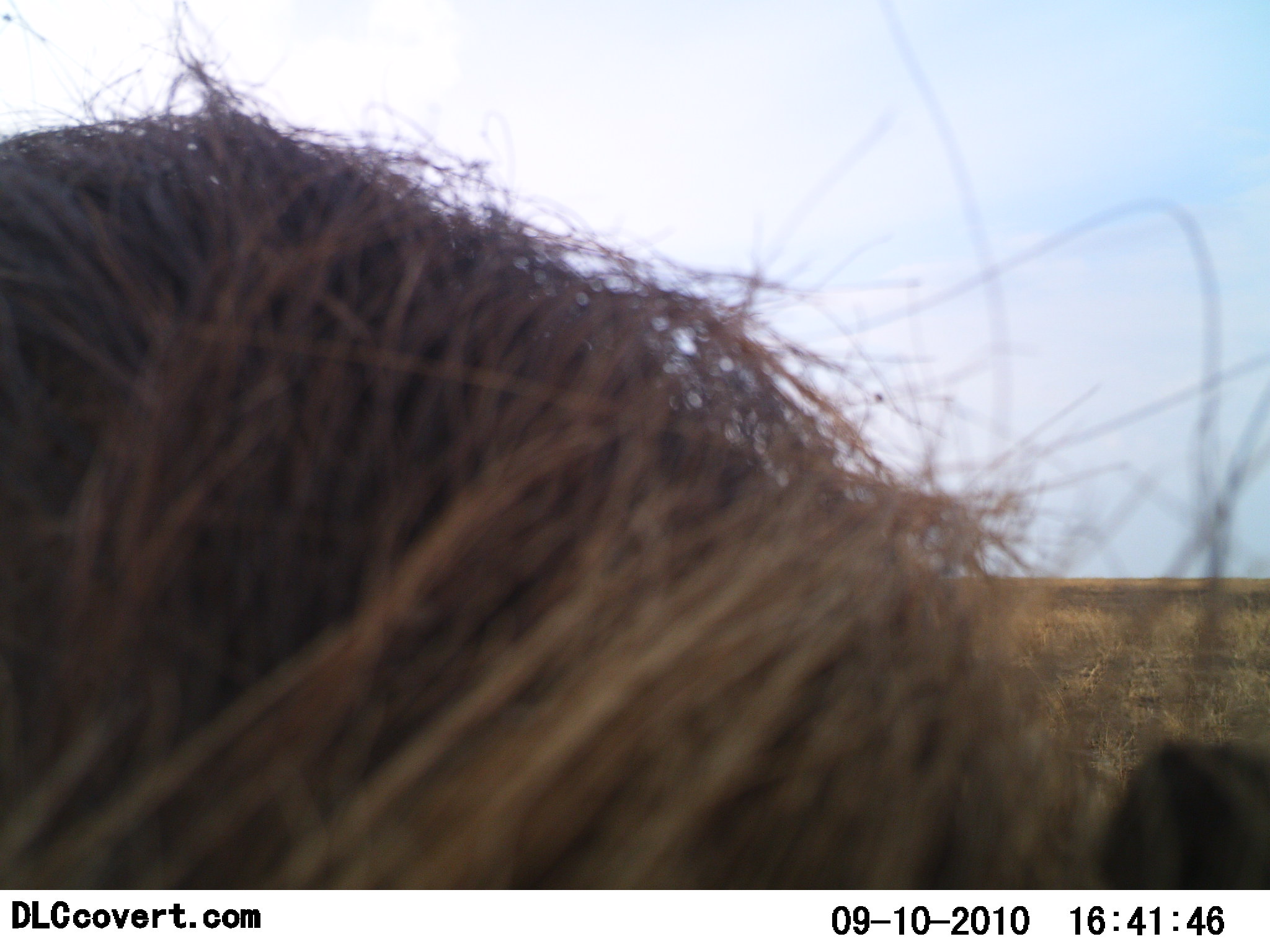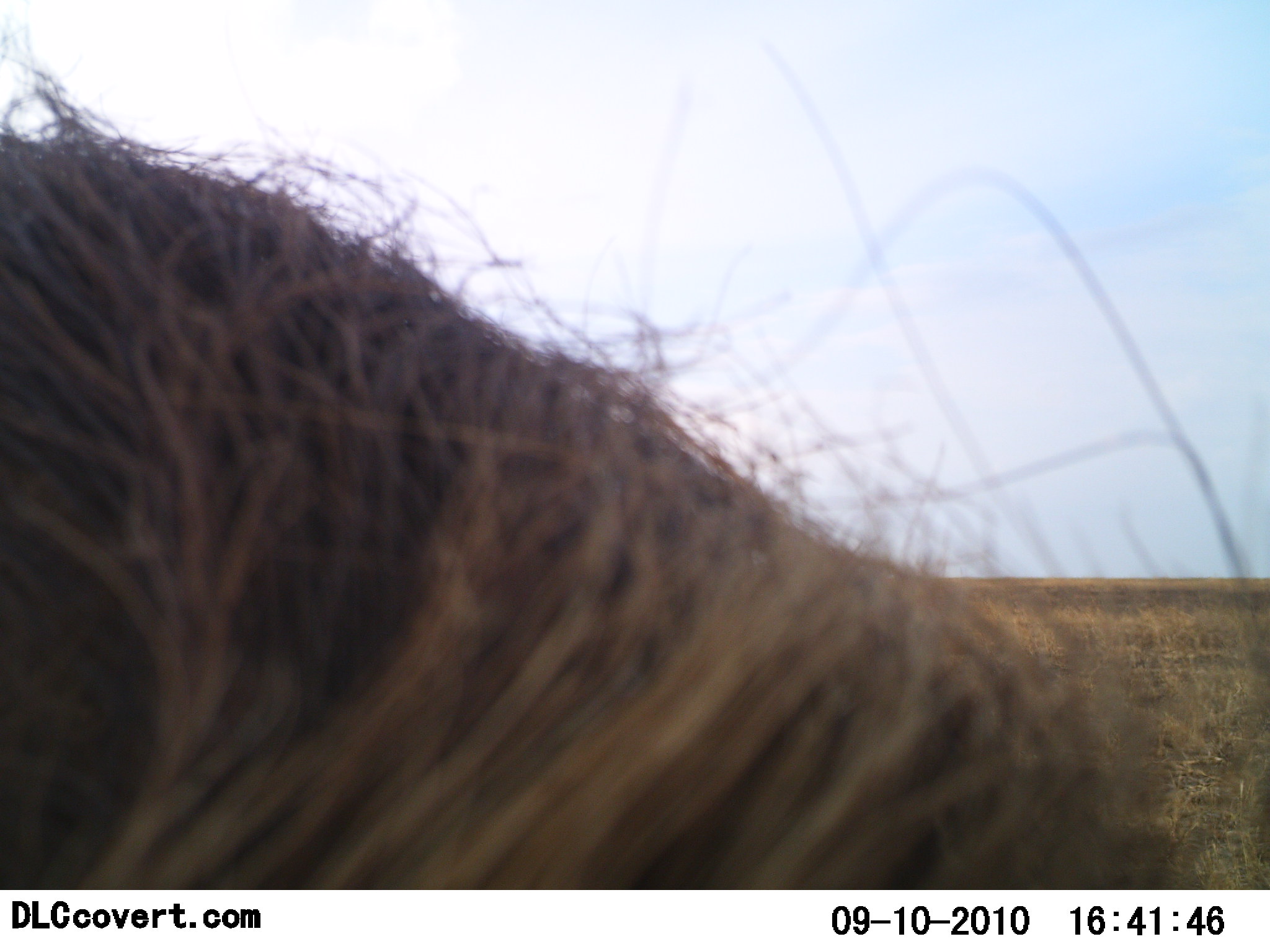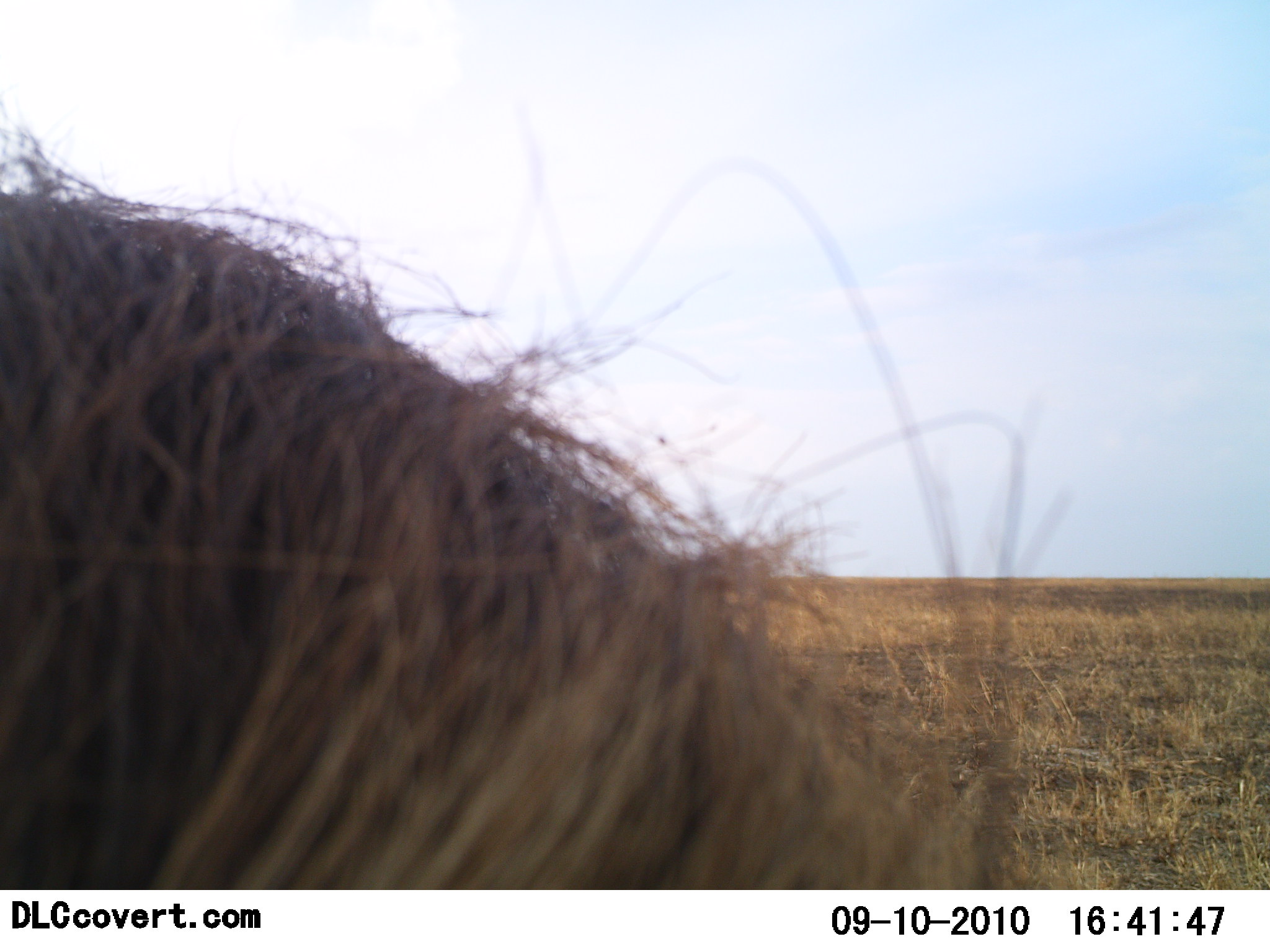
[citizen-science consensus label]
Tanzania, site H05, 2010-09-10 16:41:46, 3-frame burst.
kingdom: Animalia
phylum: Chordata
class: Mammalia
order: Artiodactyla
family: Suidae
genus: Phacochoerus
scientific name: Phacochoerus africanus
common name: warthog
Warthog (Phacochoerus africanus), count 1. Behavior (volunteer vote fractions): standing 71%, resting 0%, moving 29%, interacting 0%. Young present (vote fraction): 0%. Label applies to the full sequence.